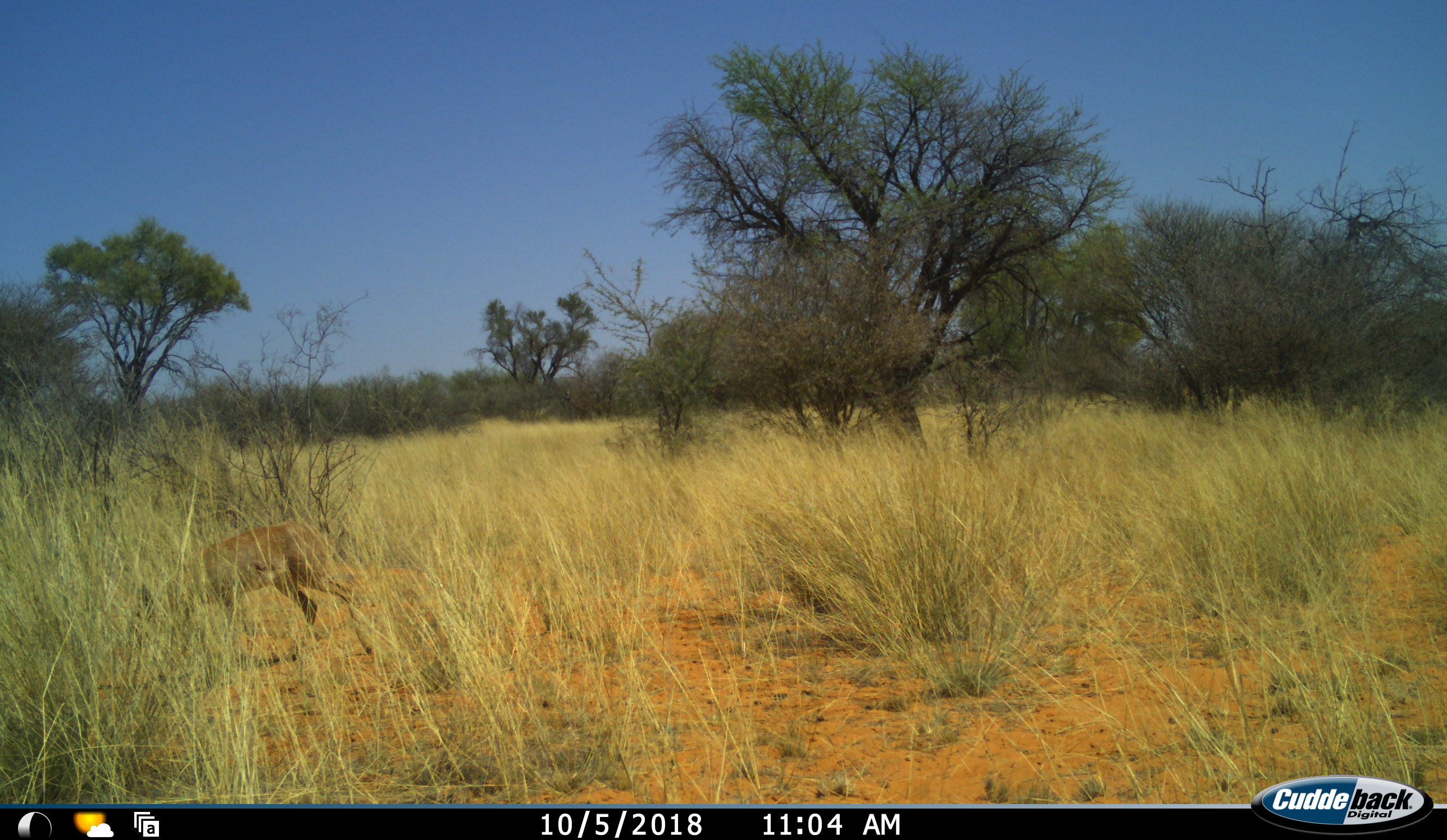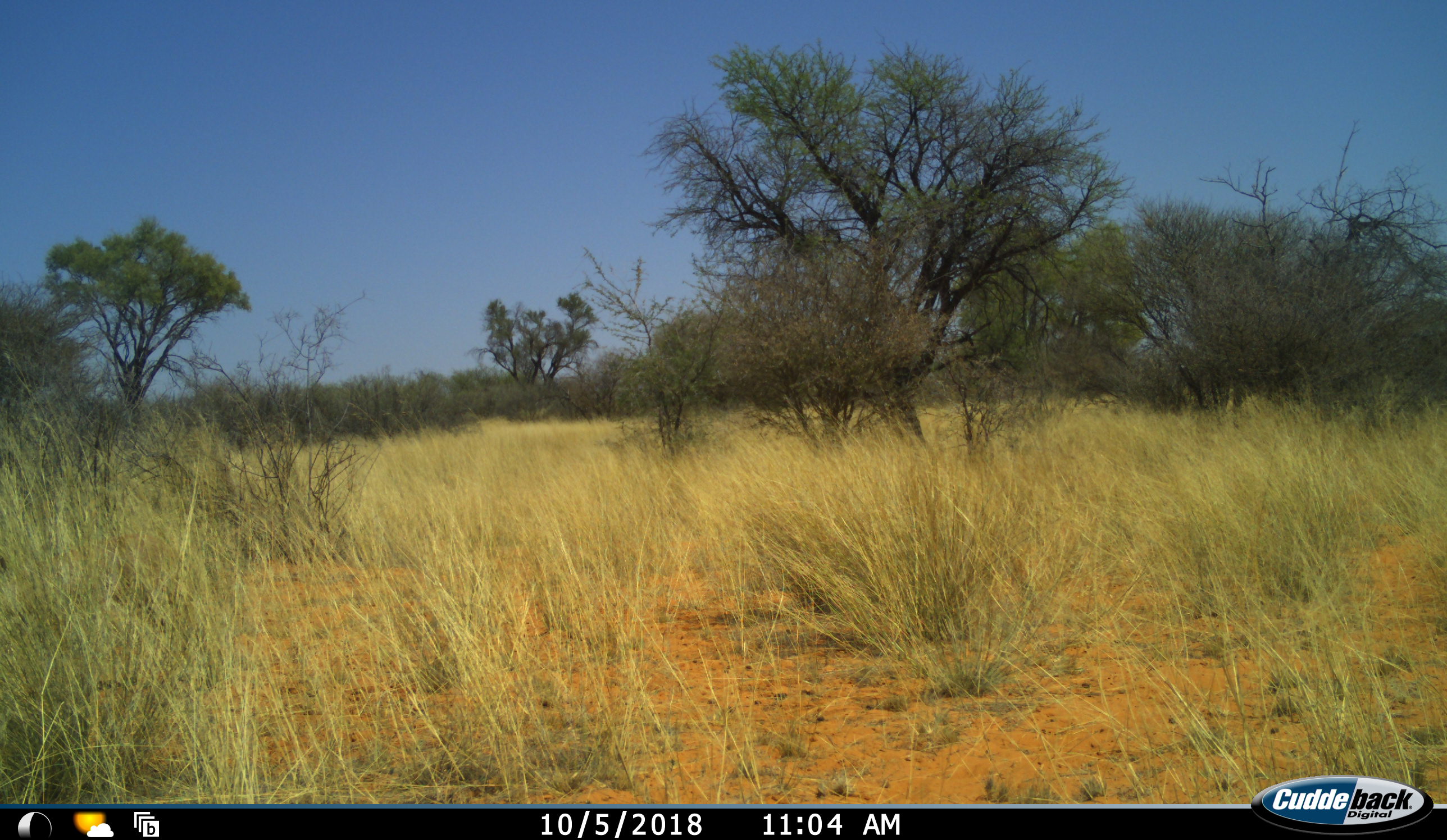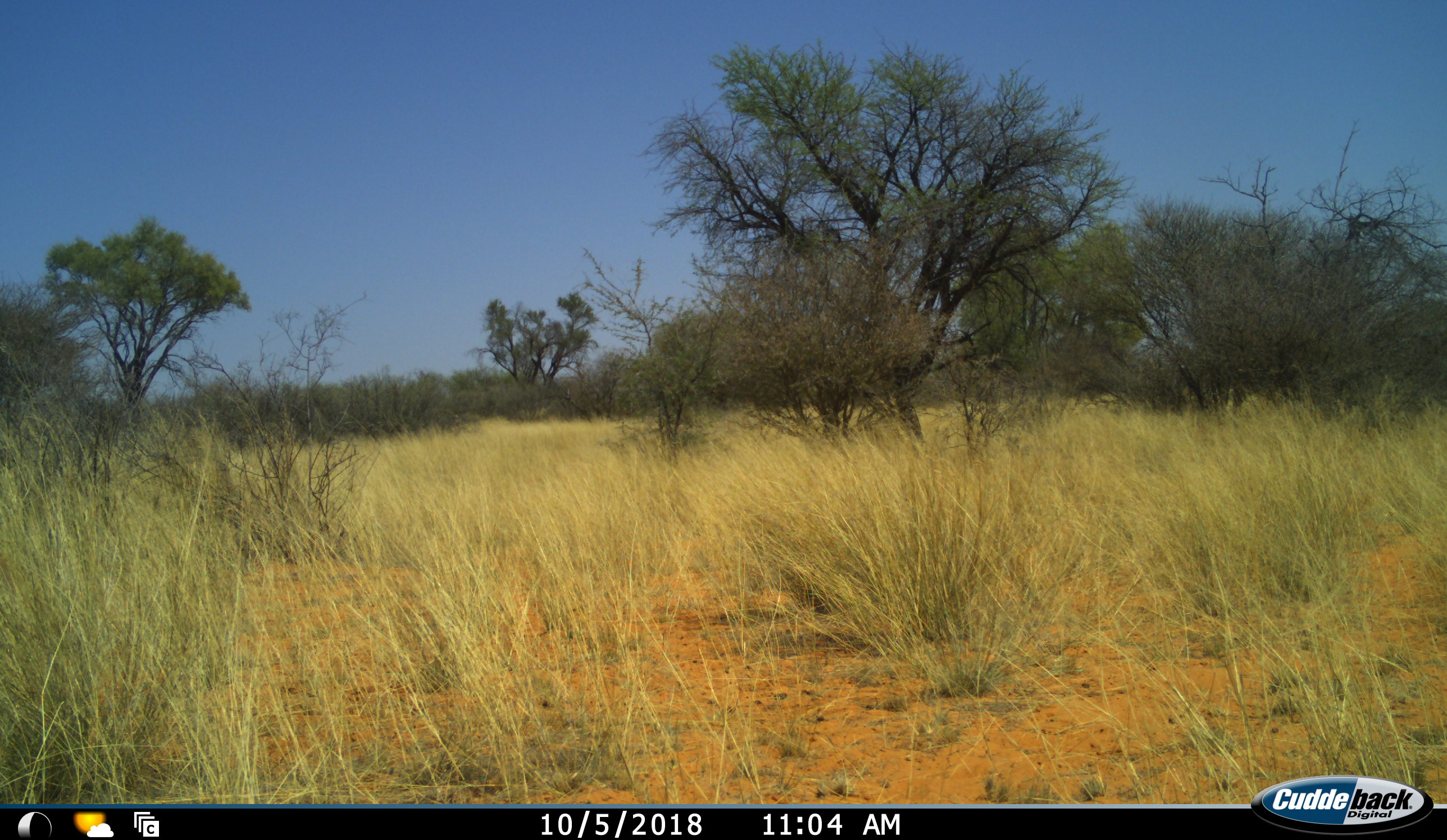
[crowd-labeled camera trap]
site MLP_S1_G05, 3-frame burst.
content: unidentified animal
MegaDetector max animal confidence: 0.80